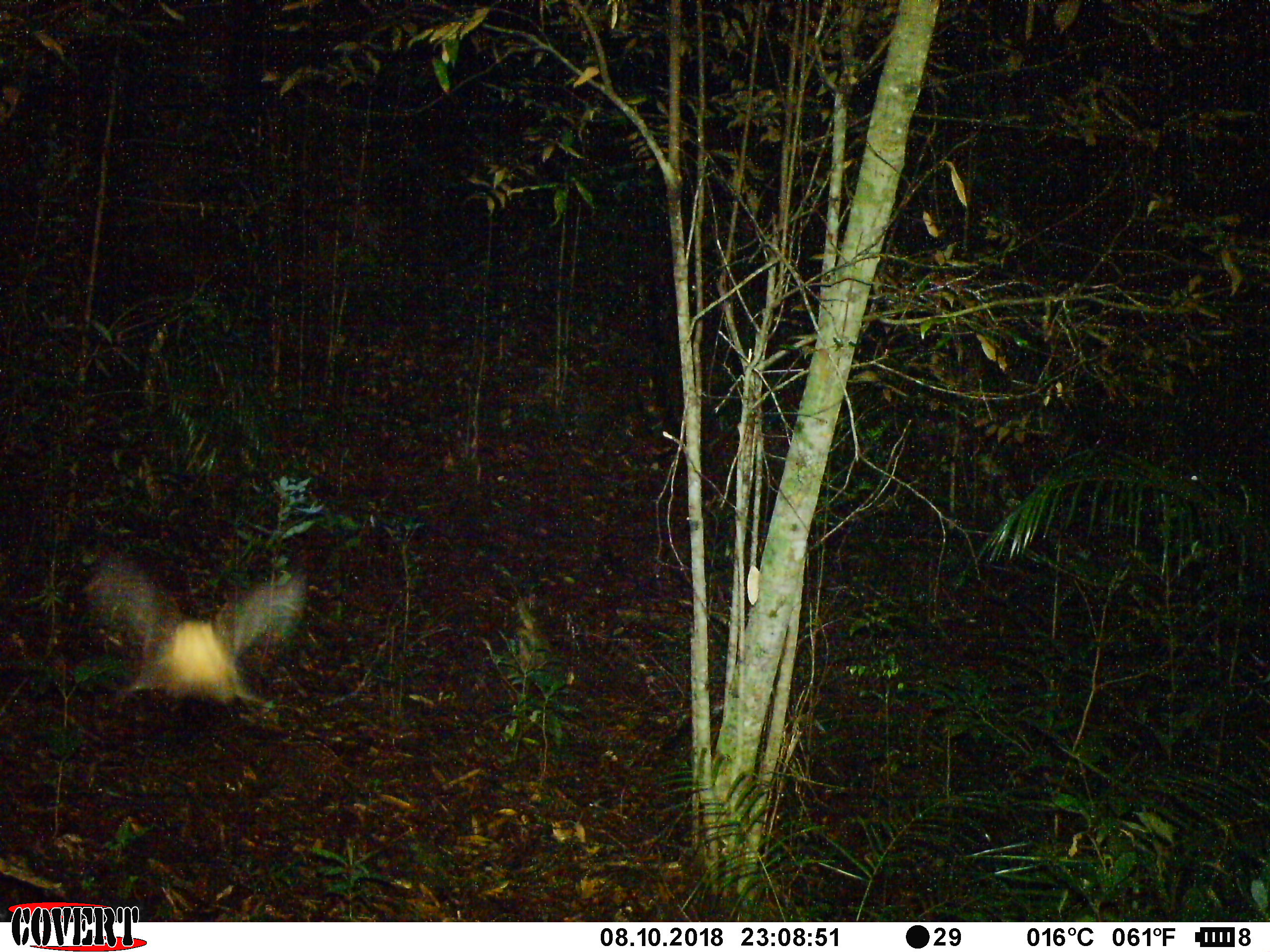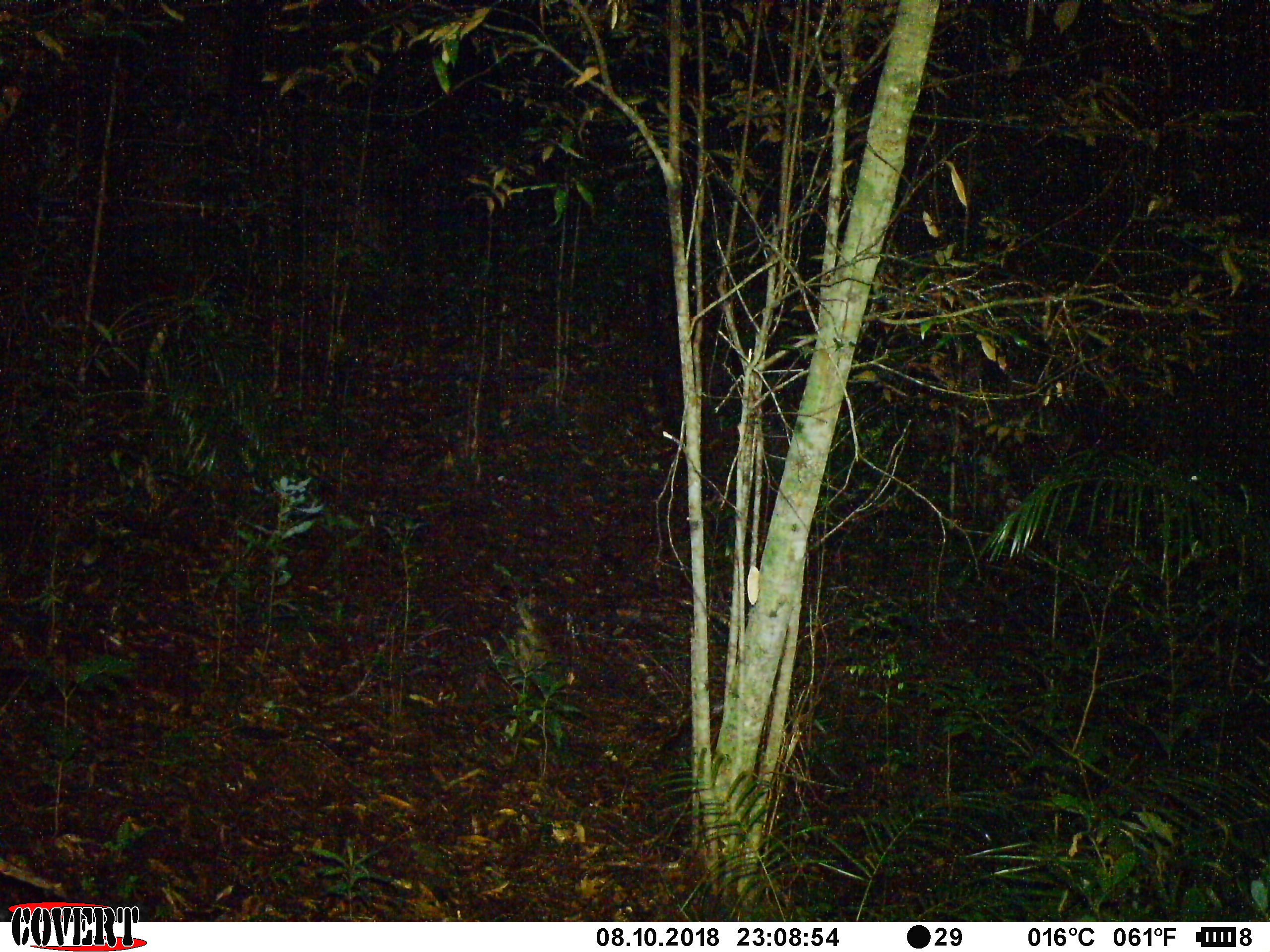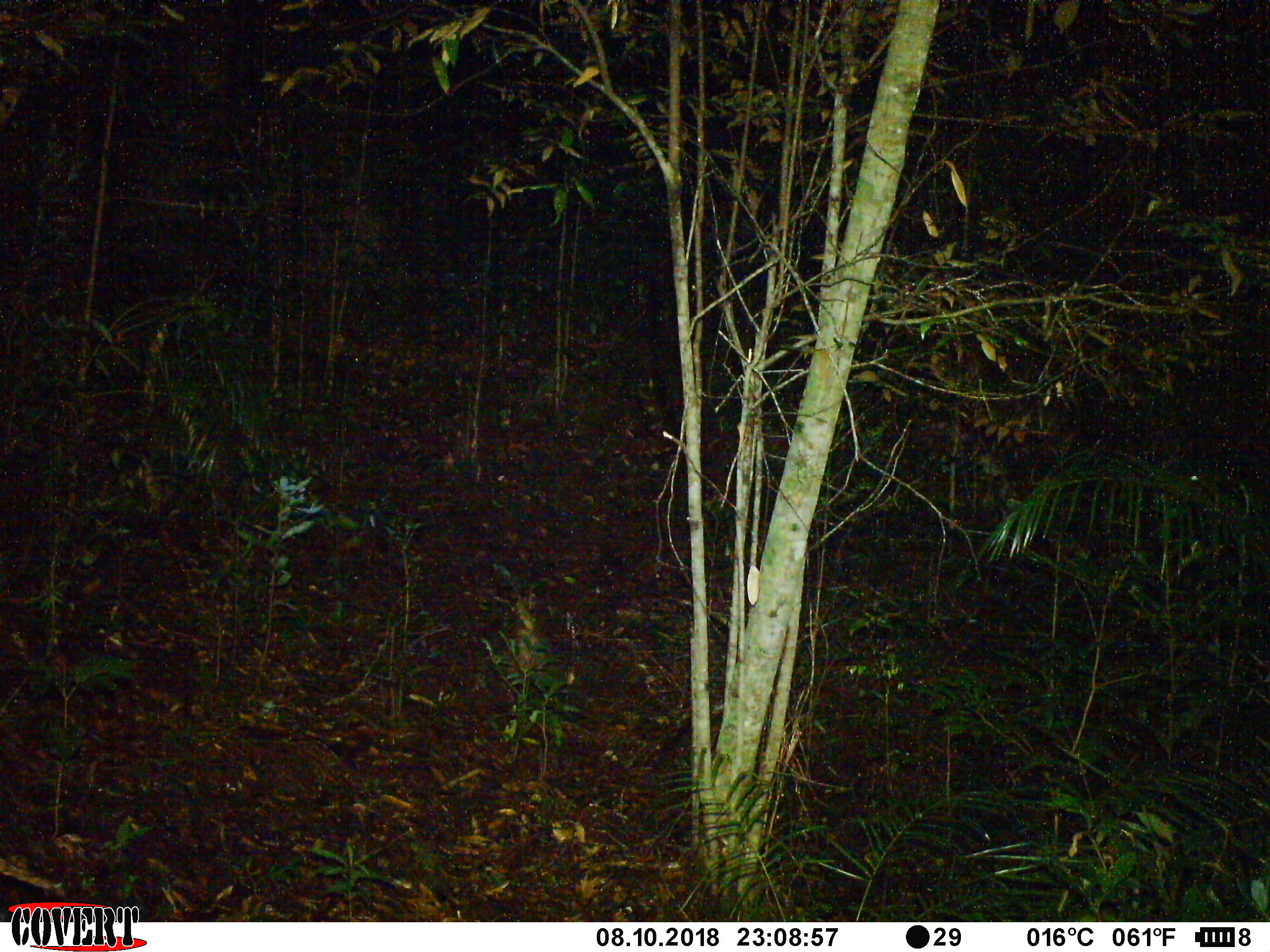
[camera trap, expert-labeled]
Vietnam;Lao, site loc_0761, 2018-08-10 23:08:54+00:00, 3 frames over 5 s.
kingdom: Animalia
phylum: Arthropoda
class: Insecta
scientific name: Insecta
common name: insect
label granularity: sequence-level